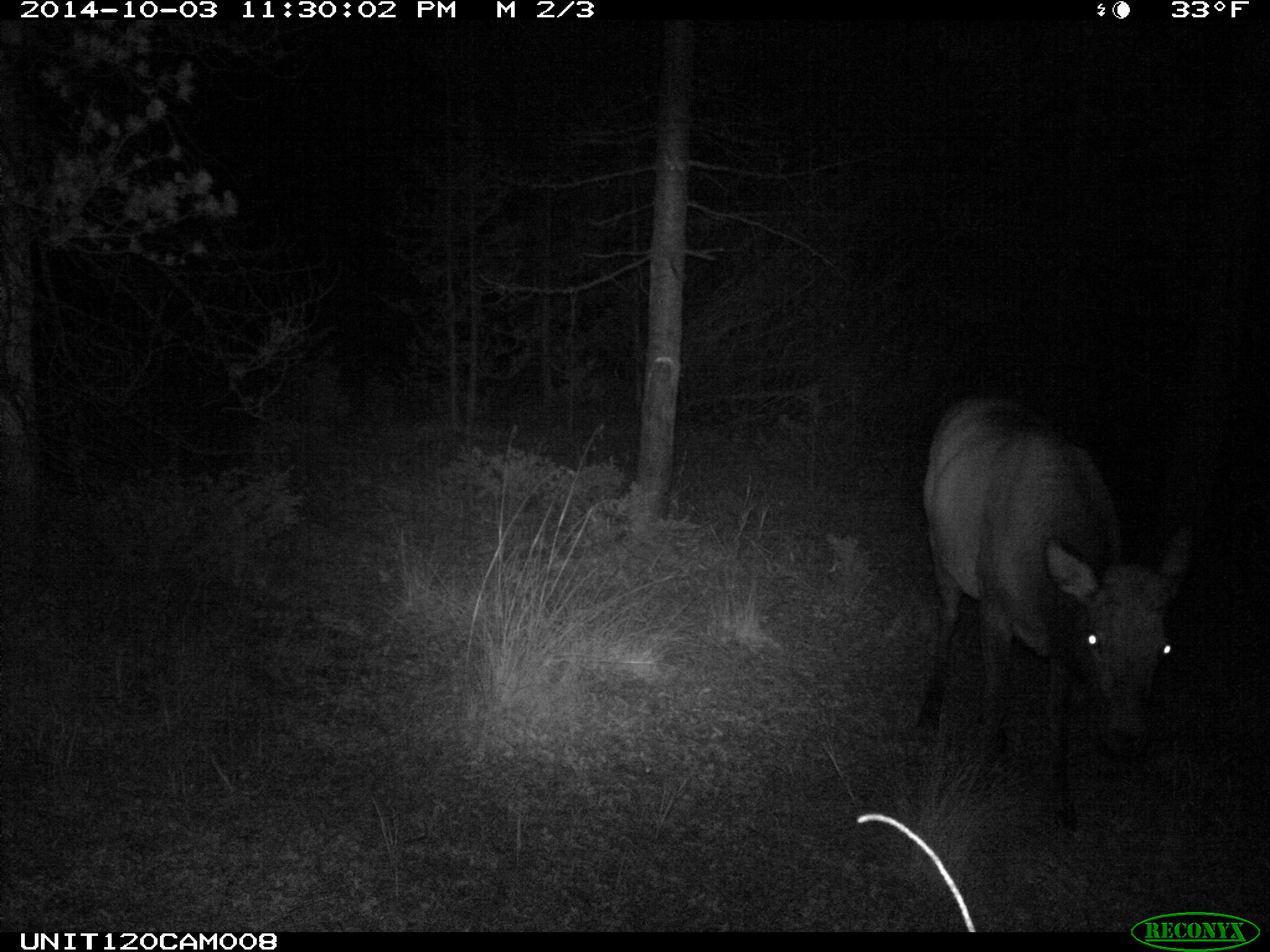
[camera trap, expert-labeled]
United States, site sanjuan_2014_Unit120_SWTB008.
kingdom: Animalia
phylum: Chordata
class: Mammalia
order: Artiodactyla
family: Cervidae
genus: Cervus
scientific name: Cervus elaphus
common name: red deer